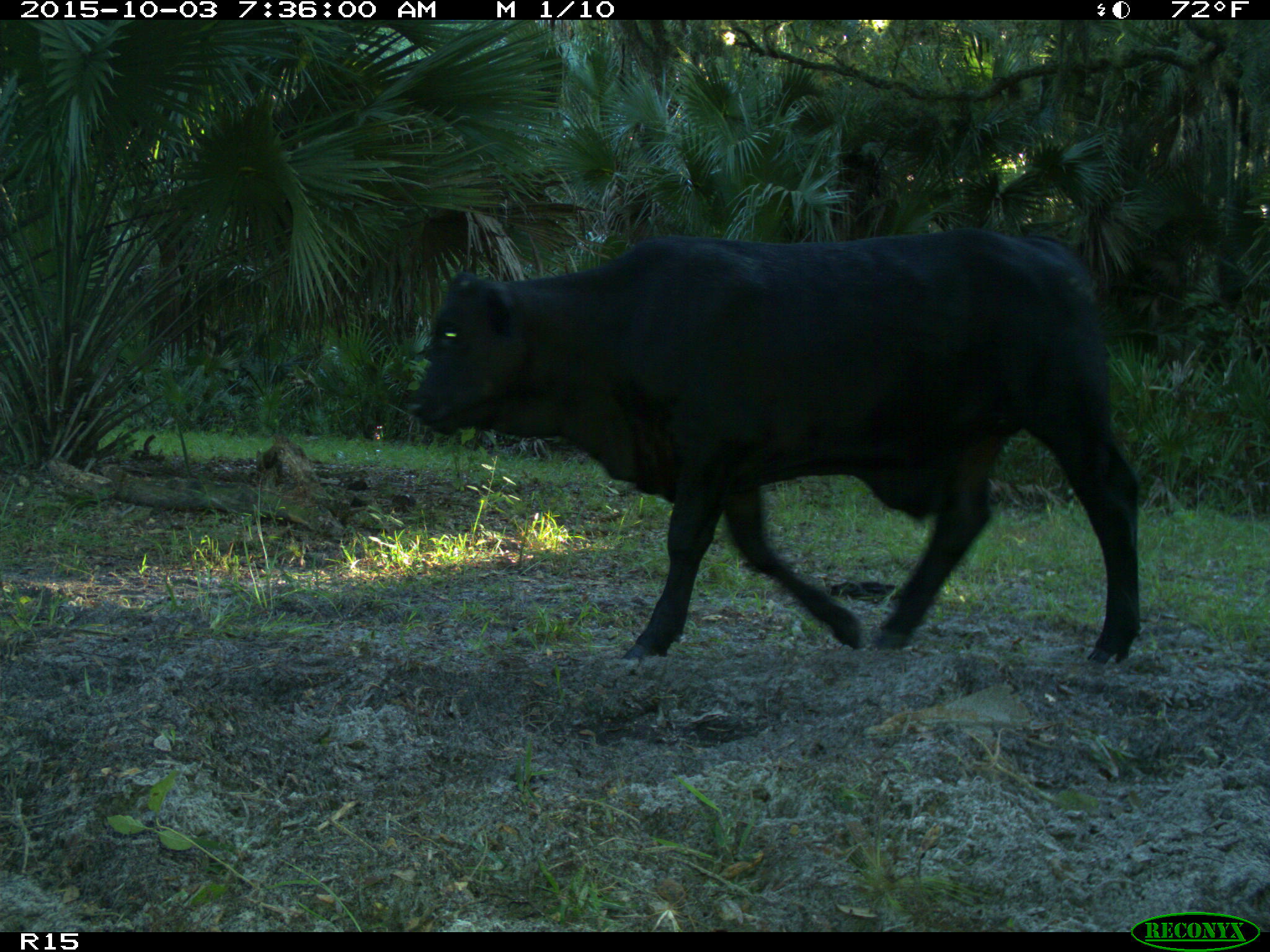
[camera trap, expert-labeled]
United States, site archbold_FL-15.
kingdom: Animalia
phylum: Chordata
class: Mammalia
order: Artiodactyla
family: Bovidae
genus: Bos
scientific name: Bos taurus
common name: domestic cow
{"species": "Bos taurus (domestic cow)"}